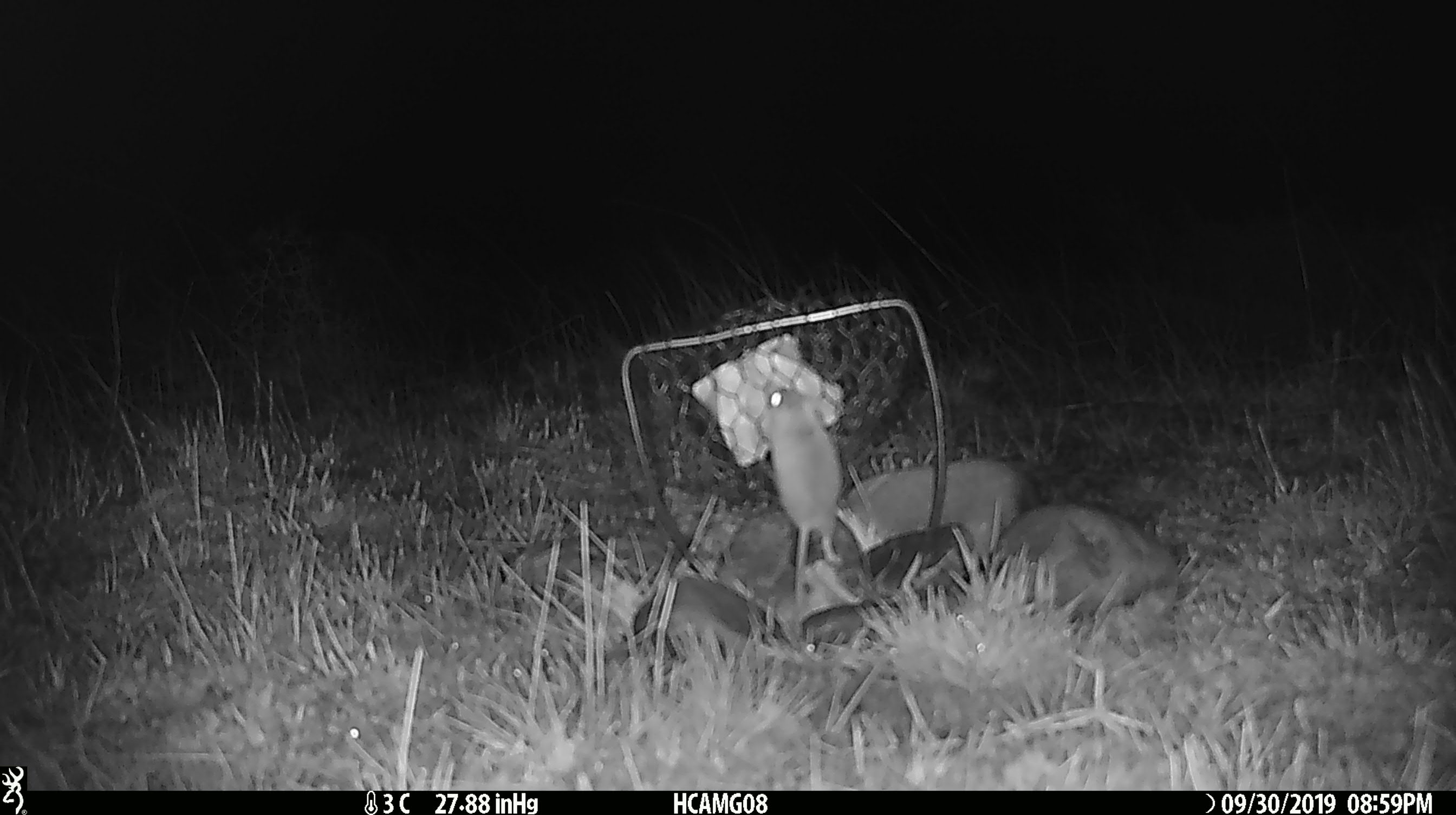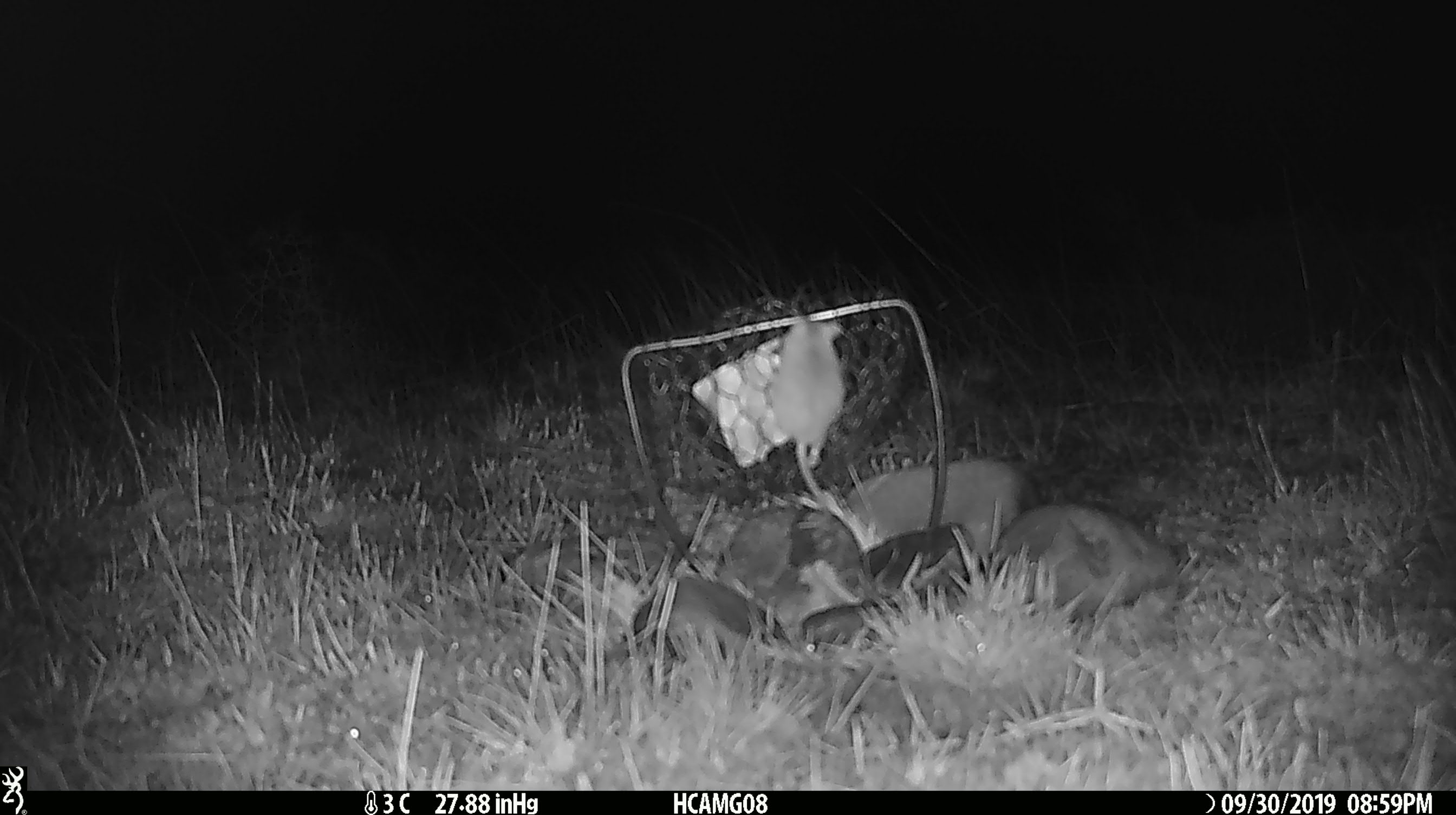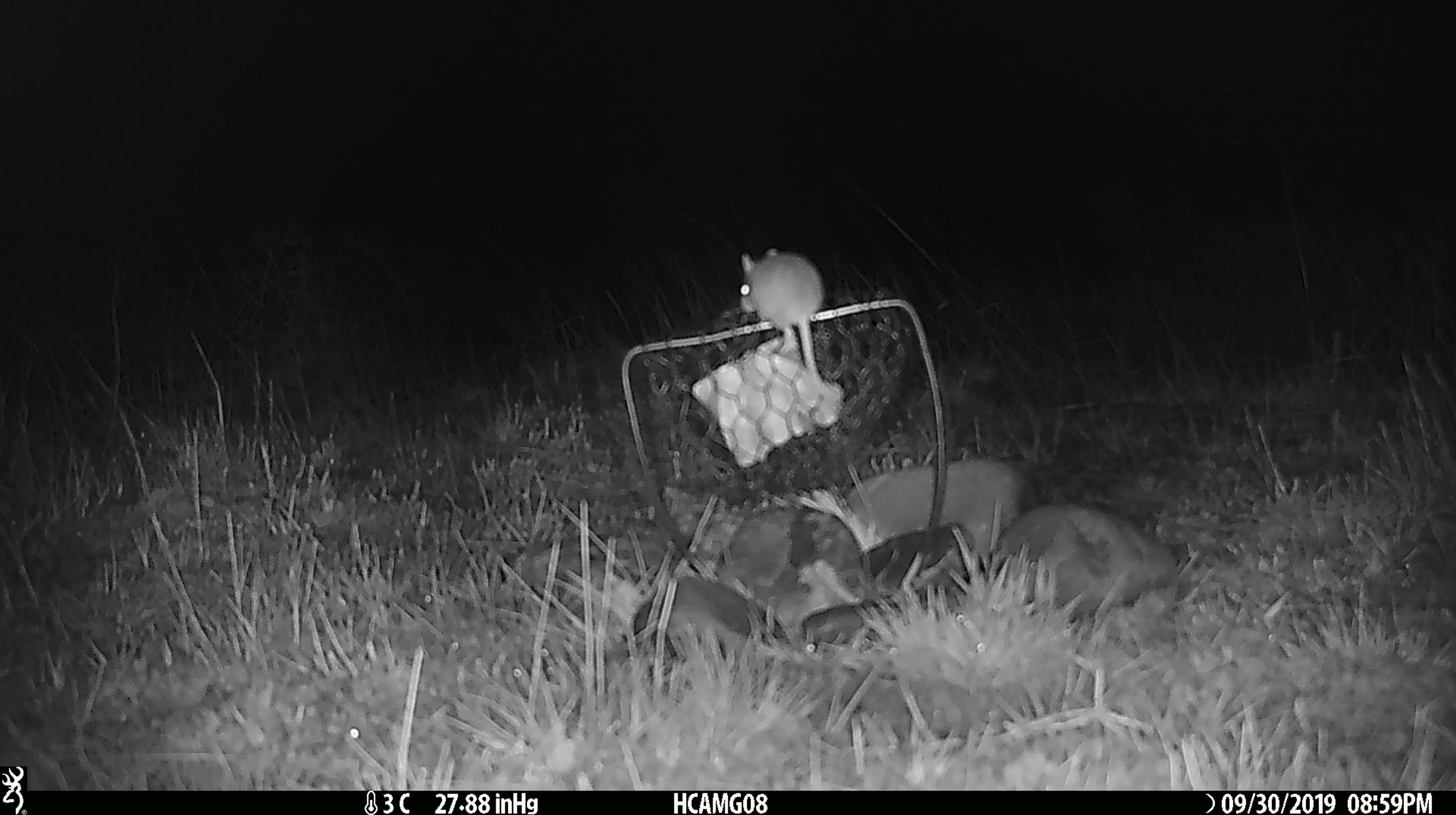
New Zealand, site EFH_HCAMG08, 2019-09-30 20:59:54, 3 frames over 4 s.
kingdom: Animalia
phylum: Chordata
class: Mammalia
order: Rodentia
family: Muridae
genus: Mus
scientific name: Mus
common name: mouse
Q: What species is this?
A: Mouse (Mus).